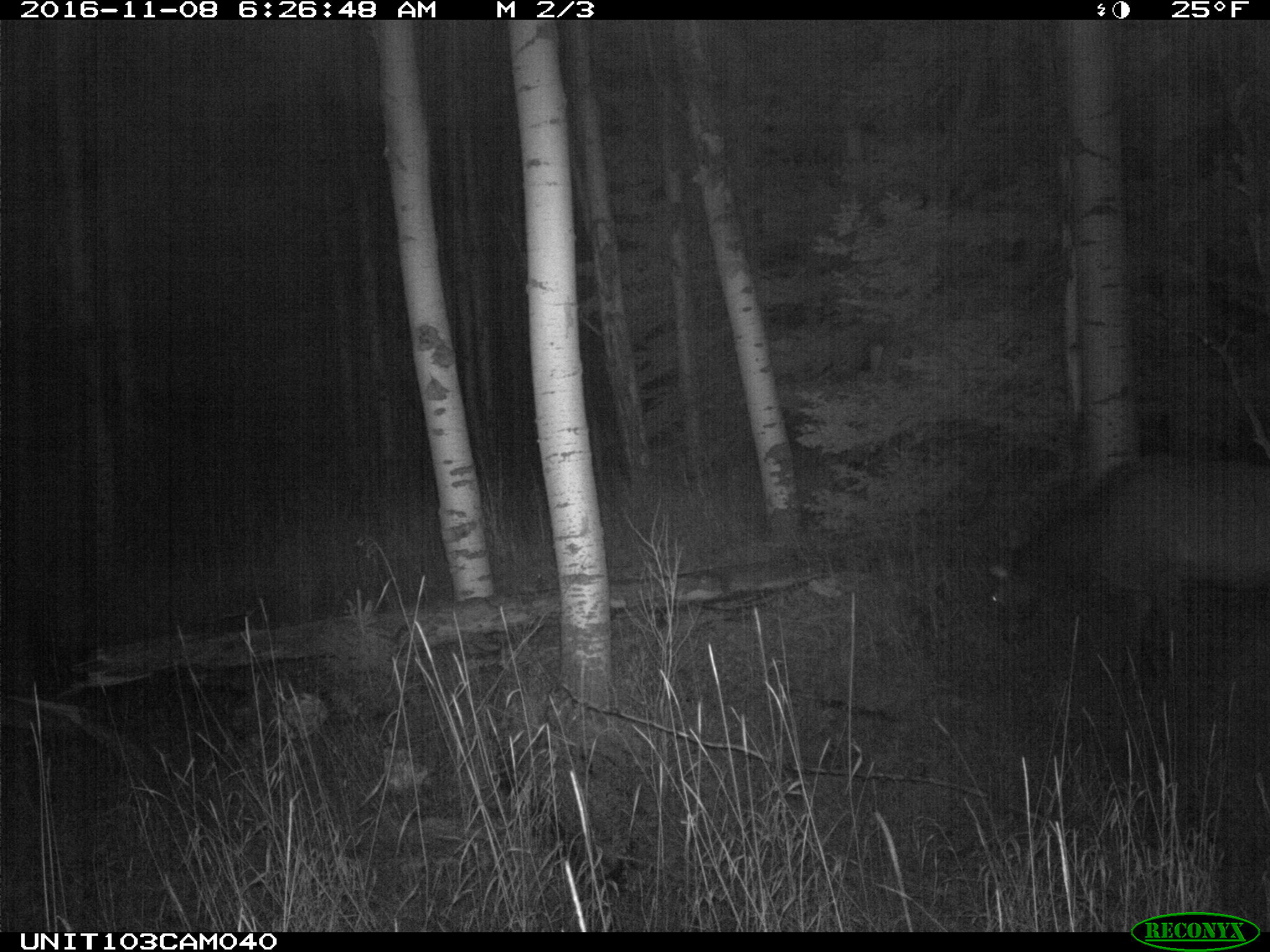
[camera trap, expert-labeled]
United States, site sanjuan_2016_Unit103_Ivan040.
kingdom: Animalia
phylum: Chordata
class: Mammalia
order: Artiodactyla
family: Cervidae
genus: Cervus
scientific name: Cervus elaphus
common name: red deer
Cervus elaphus (red deer).